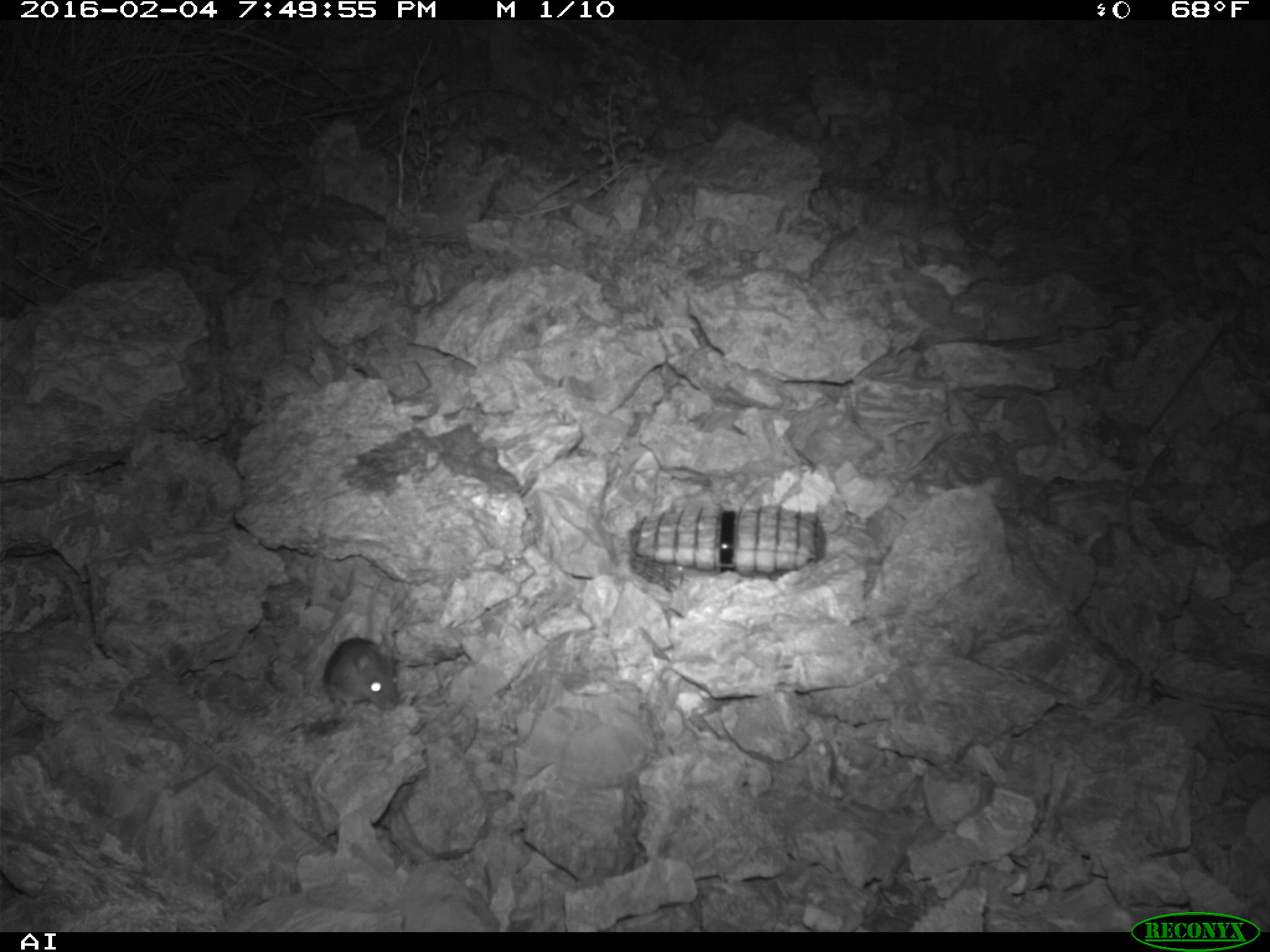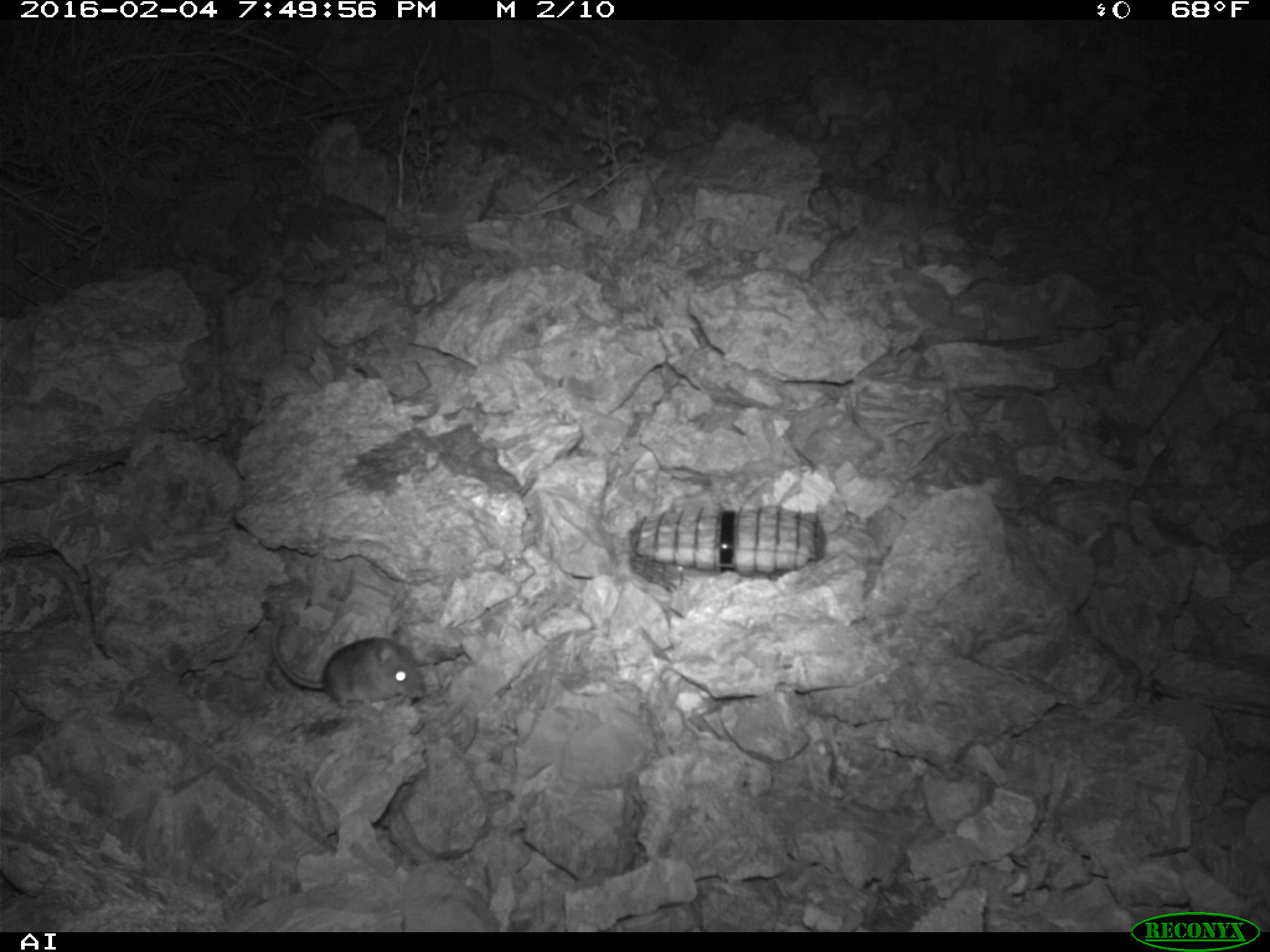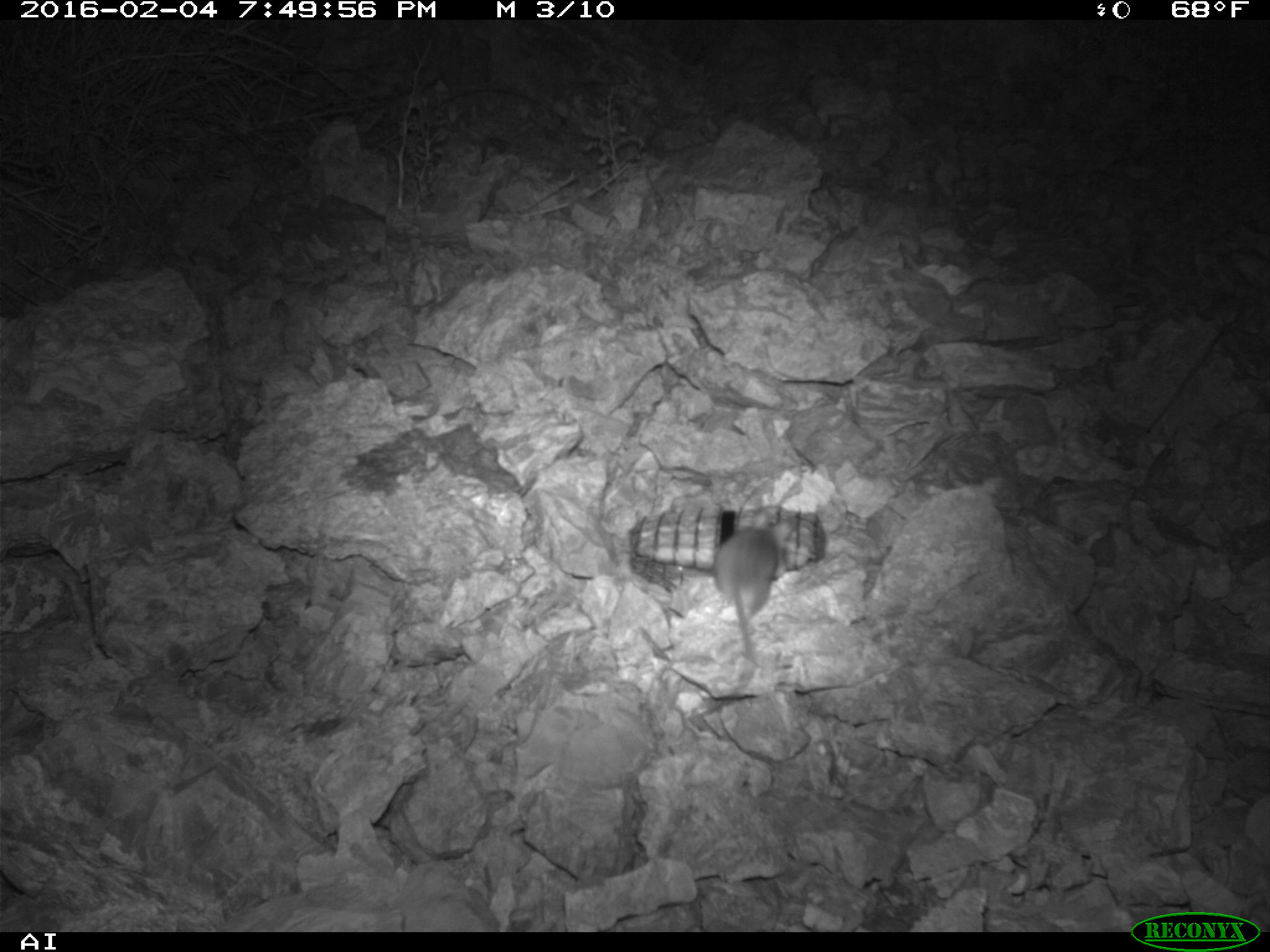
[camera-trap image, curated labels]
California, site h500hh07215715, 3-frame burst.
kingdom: Animalia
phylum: Chordata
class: Mammalia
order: Rodentia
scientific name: Rodentia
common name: rodent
Rodent (Rodentia).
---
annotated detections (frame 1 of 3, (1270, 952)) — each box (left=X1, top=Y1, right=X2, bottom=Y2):
rodent: (left=323, top=636, right=398, bottom=712)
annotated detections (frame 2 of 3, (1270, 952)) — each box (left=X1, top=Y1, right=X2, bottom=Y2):
rodent: (left=270, top=614, right=423, bottom=707)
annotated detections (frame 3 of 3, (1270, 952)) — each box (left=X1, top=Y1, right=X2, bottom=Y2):
rodent: (left=712, top=512, right=792, bottom=690)